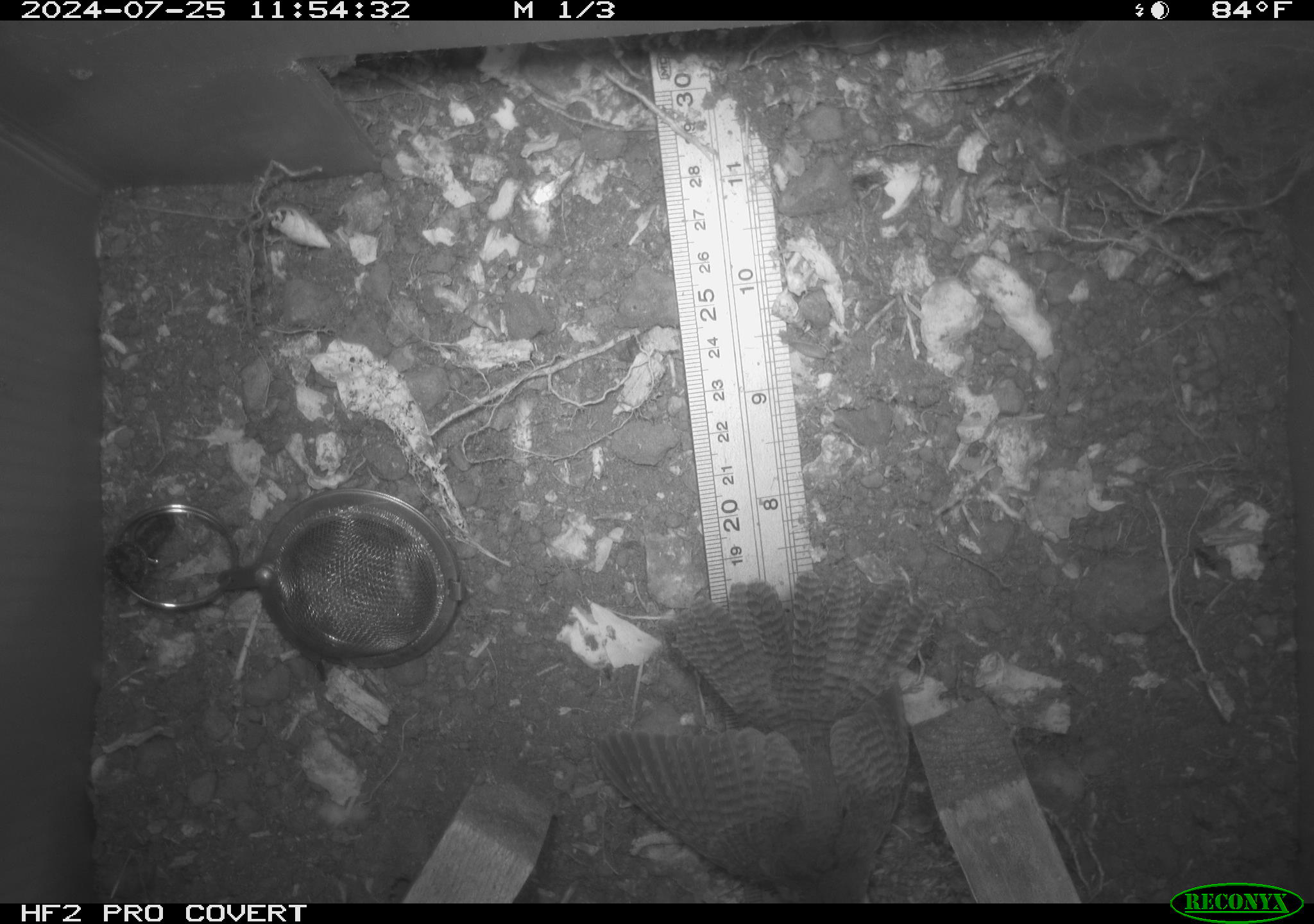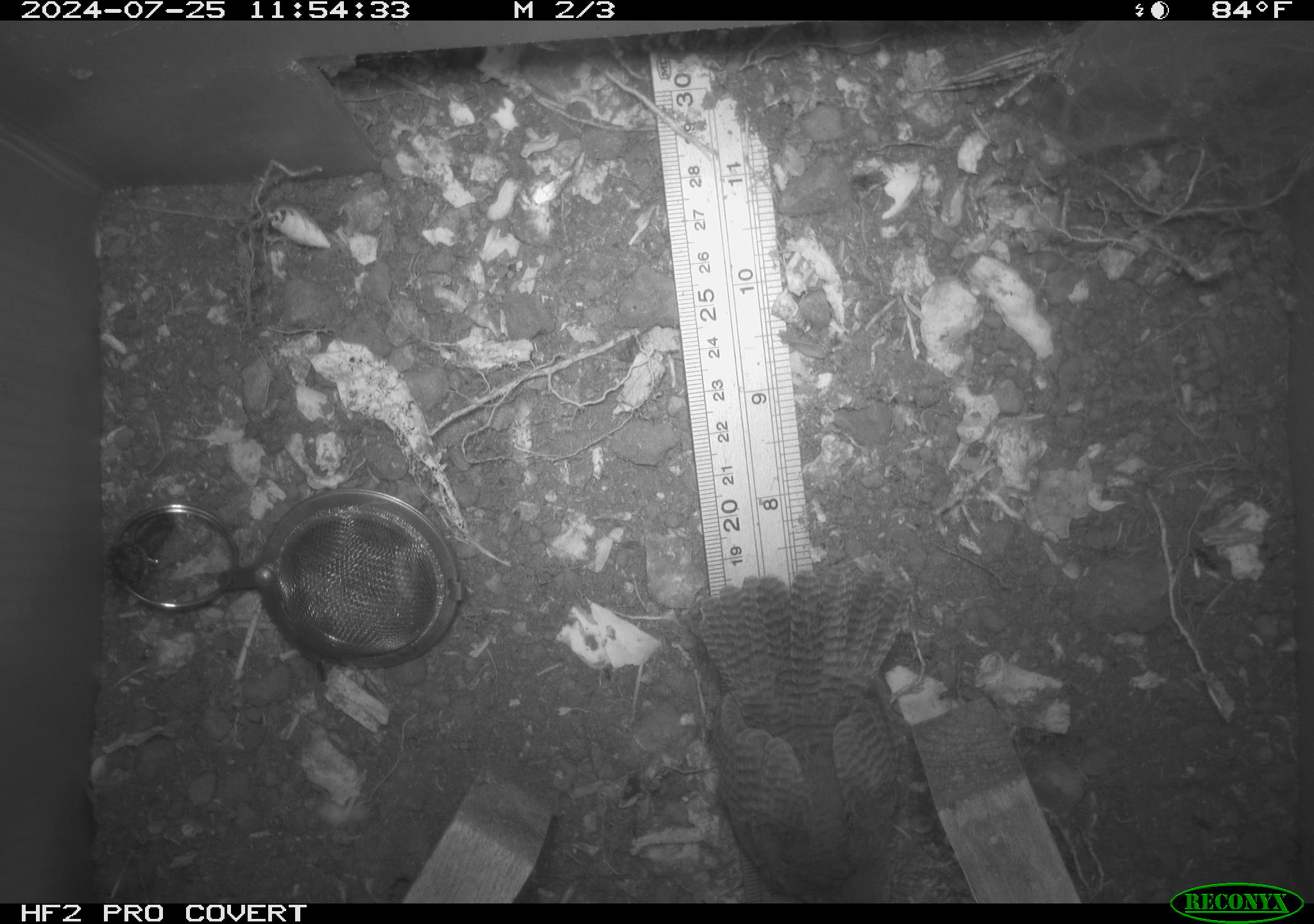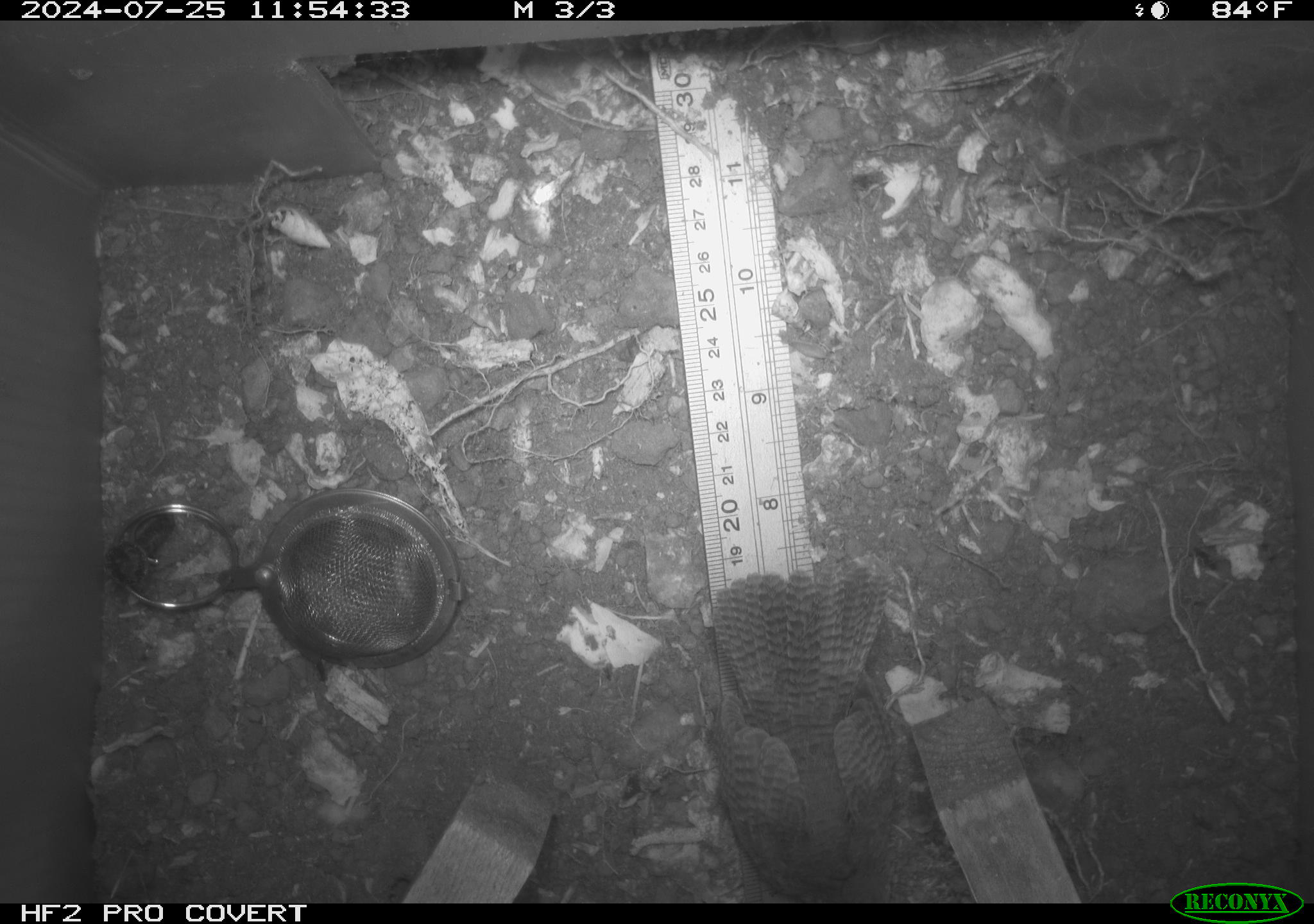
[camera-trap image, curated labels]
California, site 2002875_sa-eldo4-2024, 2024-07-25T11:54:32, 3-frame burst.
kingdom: Animalia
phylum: Chordata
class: Aves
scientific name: Aves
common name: bird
Bird (Aves).